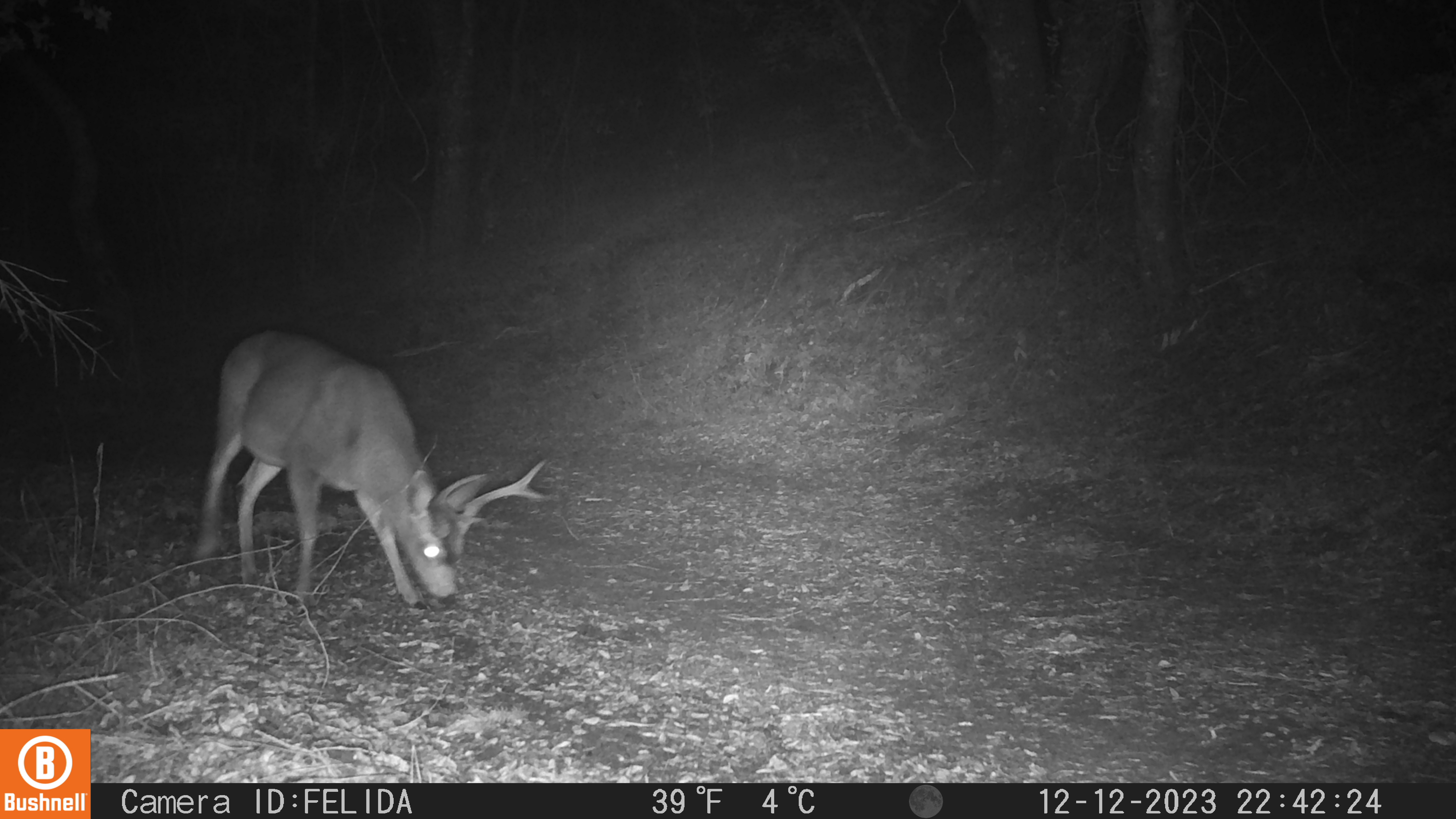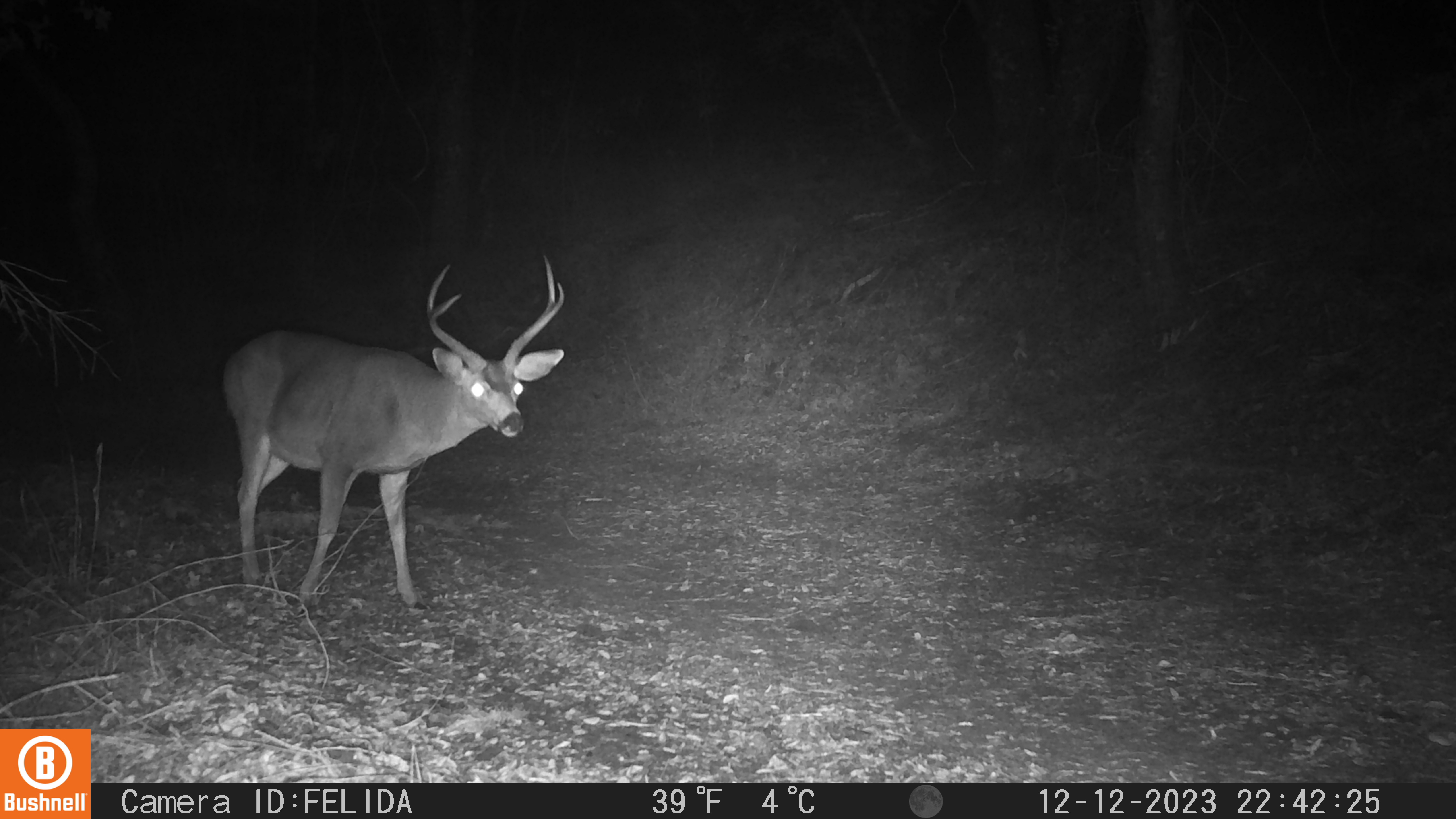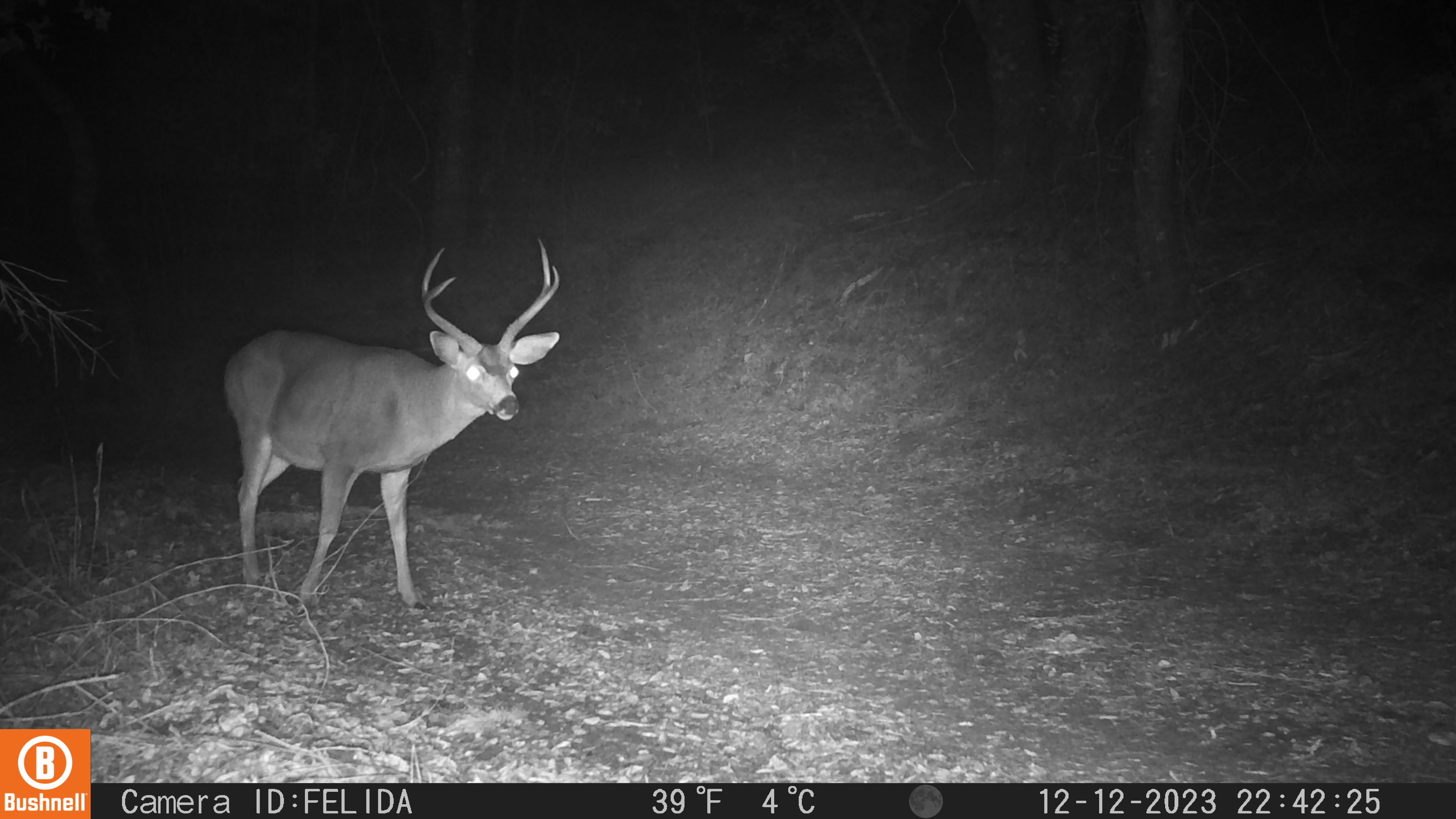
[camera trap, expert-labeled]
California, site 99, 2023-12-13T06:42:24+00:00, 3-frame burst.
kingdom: Animalia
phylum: Chordata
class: Mammalia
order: Artiodactyla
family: Cervidae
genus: Odocoileus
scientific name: Odocoileus hemionus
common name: mule deer